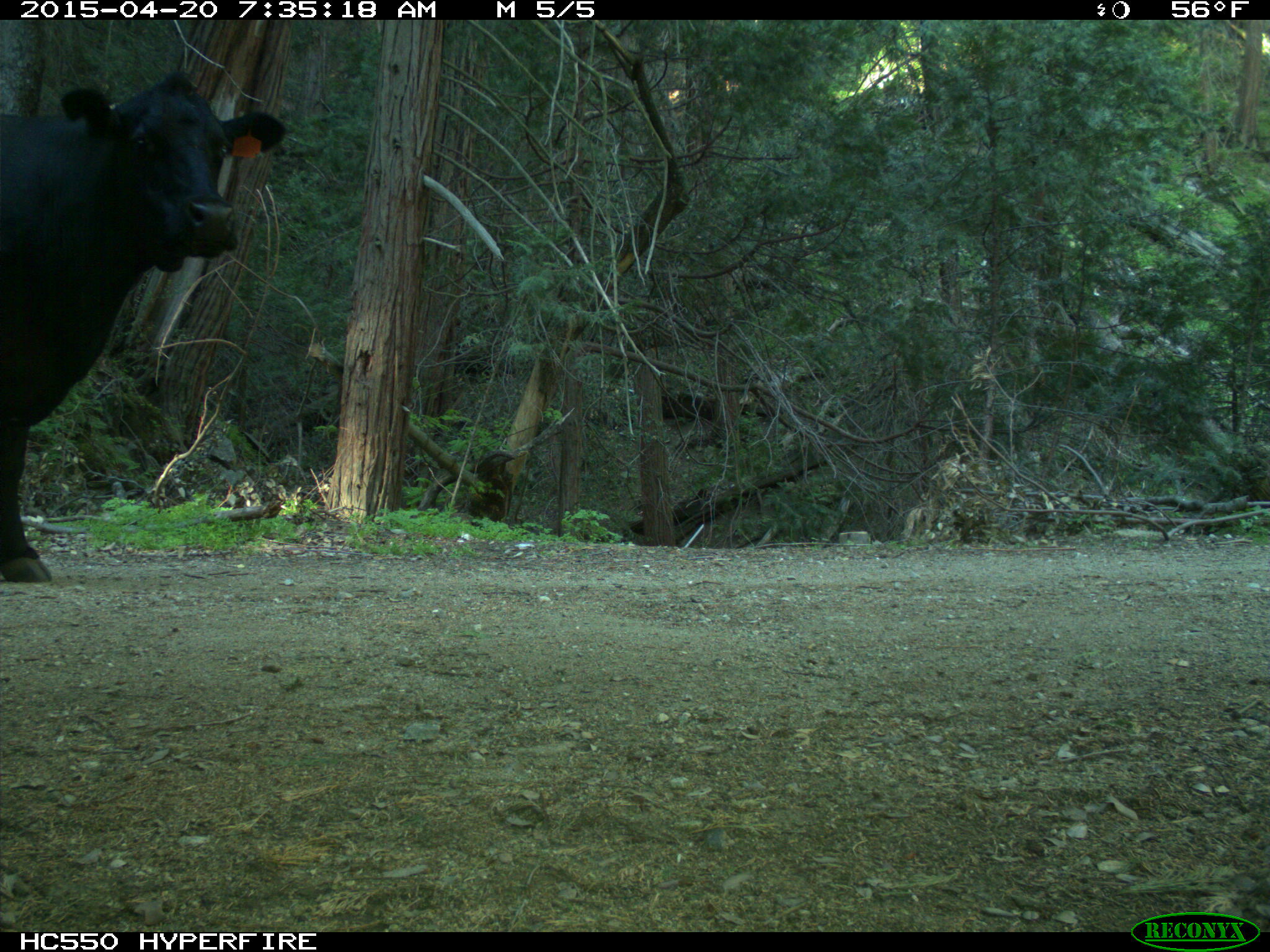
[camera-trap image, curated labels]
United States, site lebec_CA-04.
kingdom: Animalia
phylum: Chordata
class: Mammalia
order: Artiodactyla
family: Bovidae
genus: Bos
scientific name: Bos taurus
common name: domestic cow